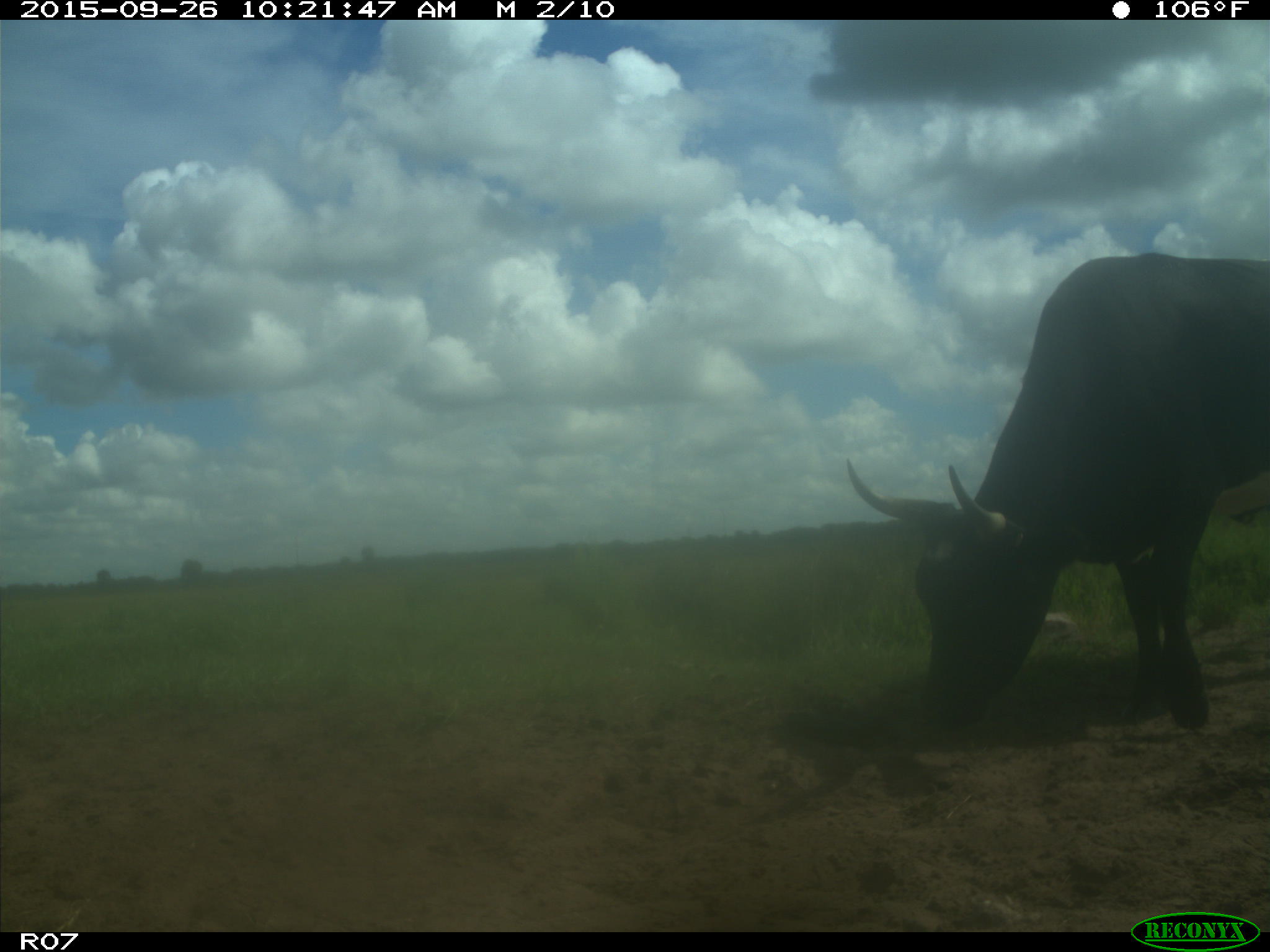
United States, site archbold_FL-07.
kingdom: Animalia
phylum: Chordata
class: Mammalia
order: Artiodactyla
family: Bovidae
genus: Bos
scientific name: Bos taurus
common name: domestic cow